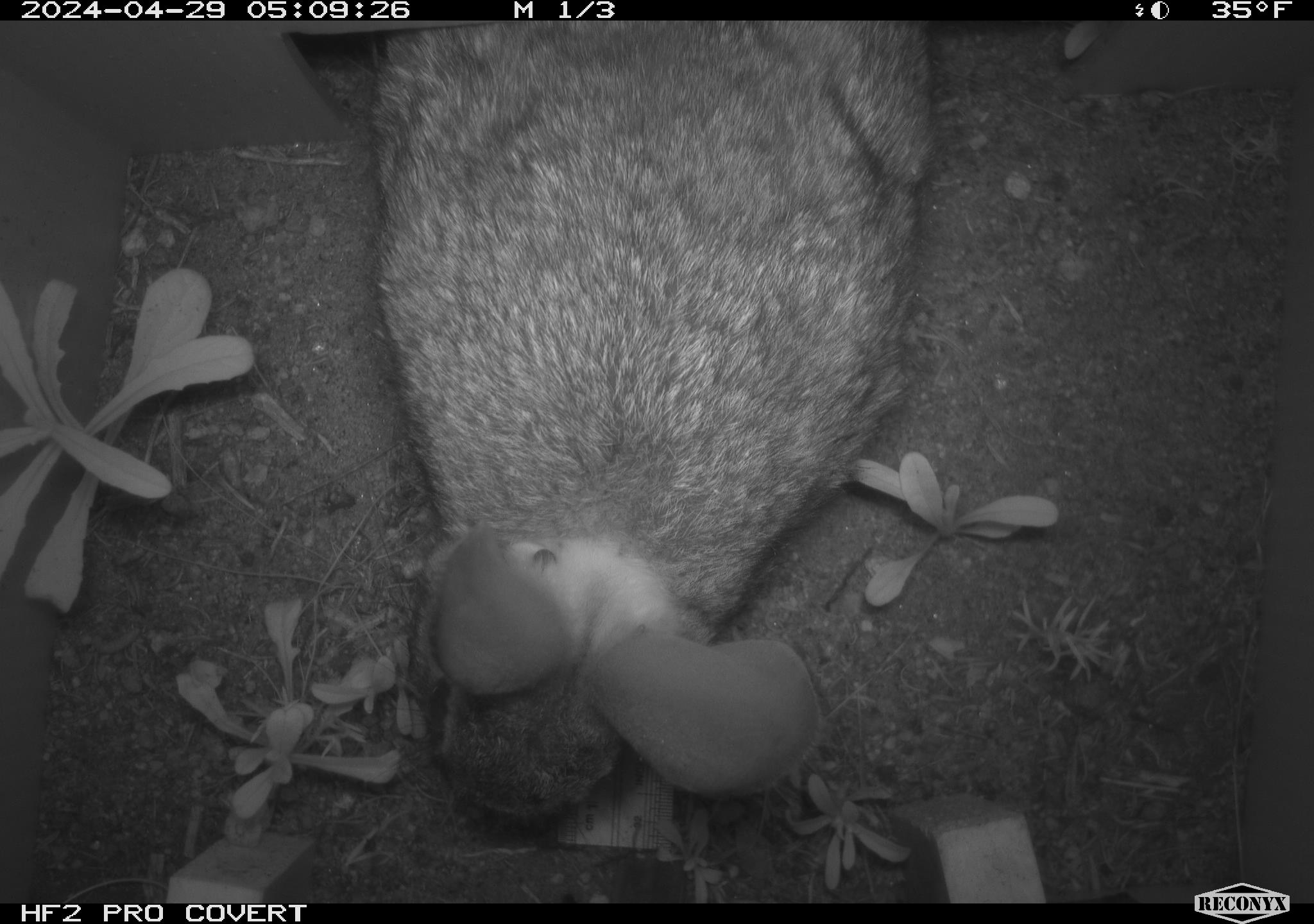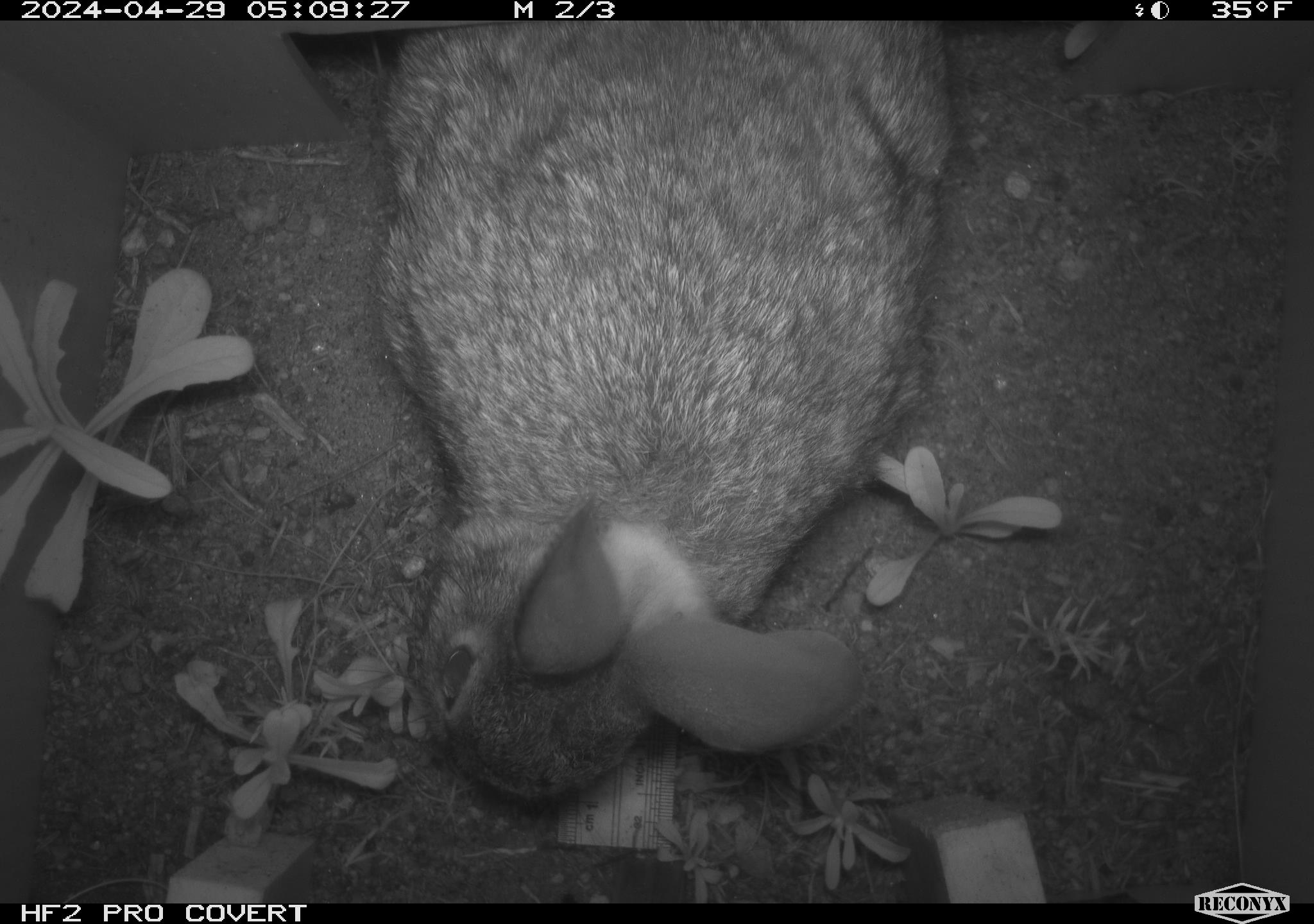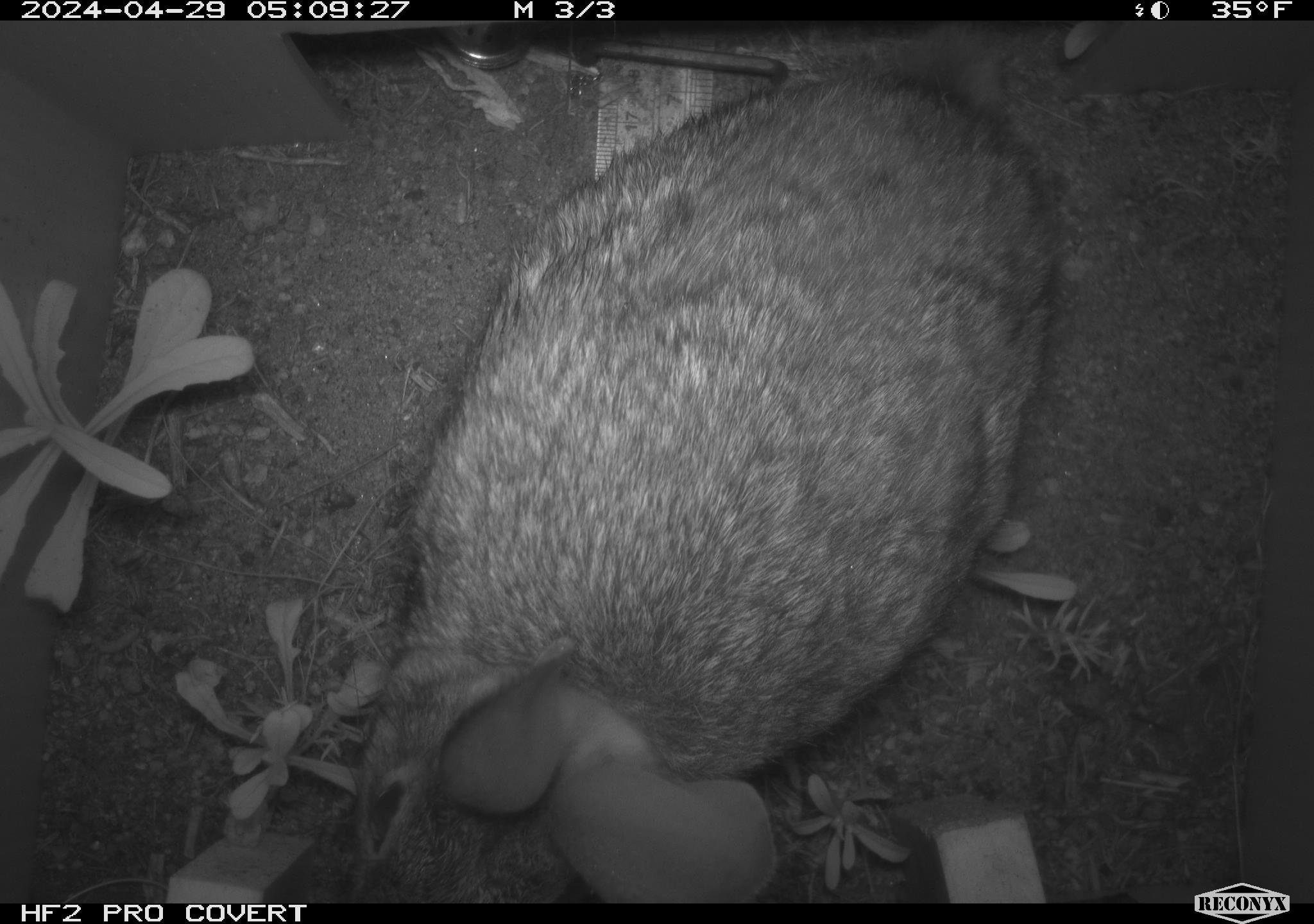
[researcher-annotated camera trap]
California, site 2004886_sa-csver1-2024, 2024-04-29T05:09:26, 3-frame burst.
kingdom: Animalia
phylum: Chordata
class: Mammalia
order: Lagomorpha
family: Leporidae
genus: Sylvilagus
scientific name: Sylvilagus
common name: cottontail rabbits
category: sylvilagus species